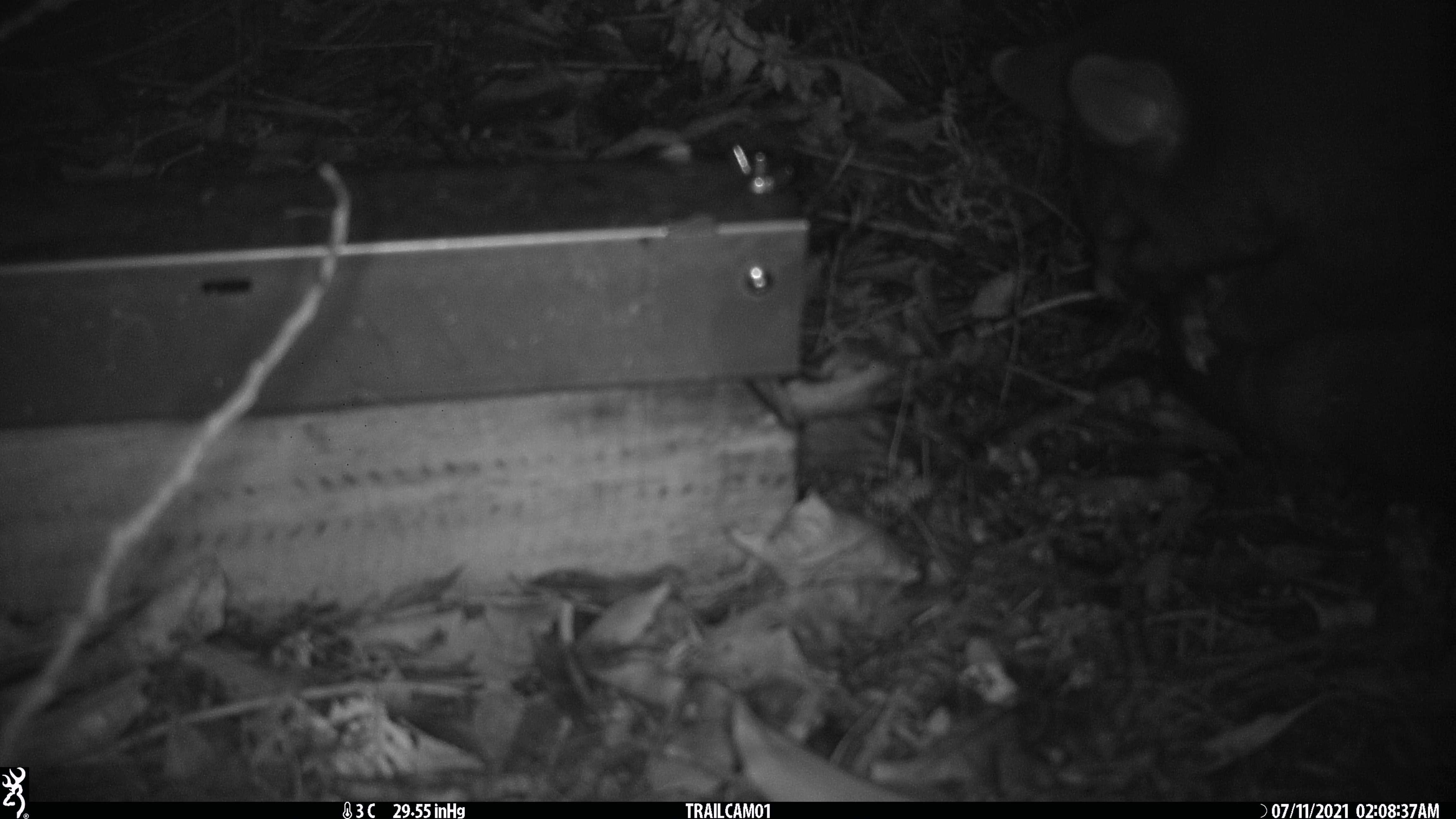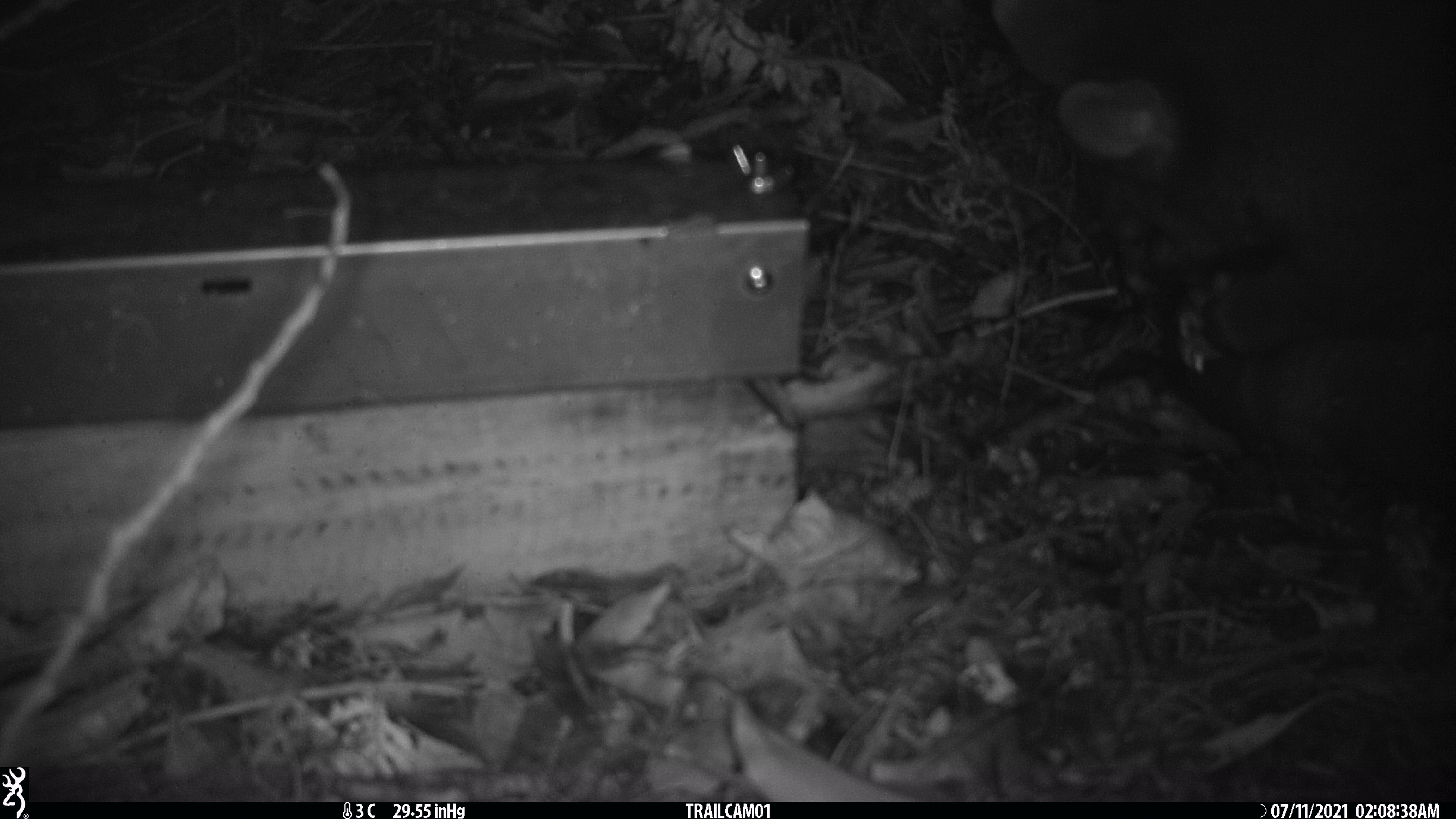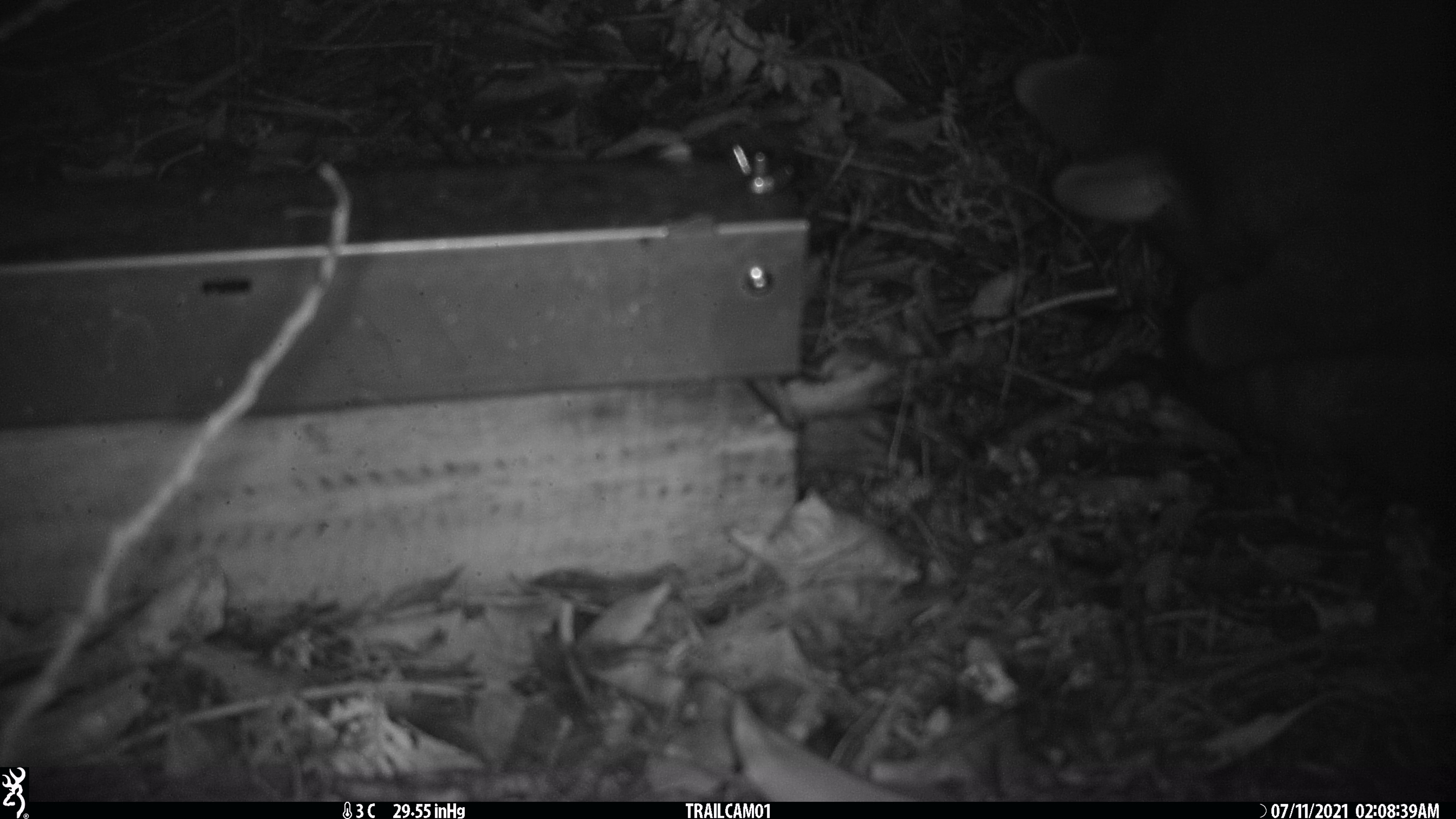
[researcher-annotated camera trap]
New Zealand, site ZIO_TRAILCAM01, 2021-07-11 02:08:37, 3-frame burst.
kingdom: Animalia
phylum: Chordata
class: Mammalia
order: Diprotodontia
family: Phalangeridae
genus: Trichosurus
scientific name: Trichosurus vulpecula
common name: common brushtail possum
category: possum